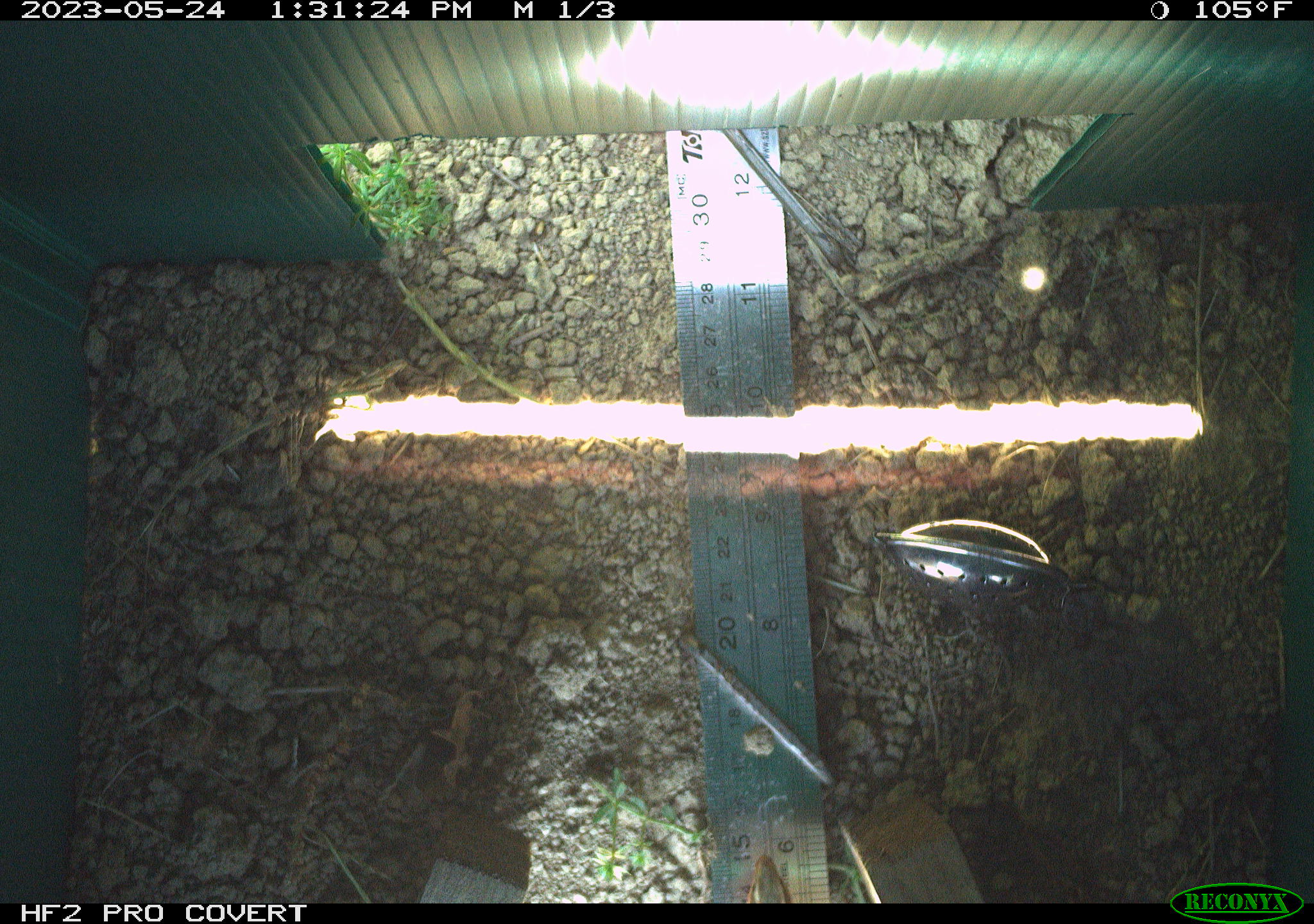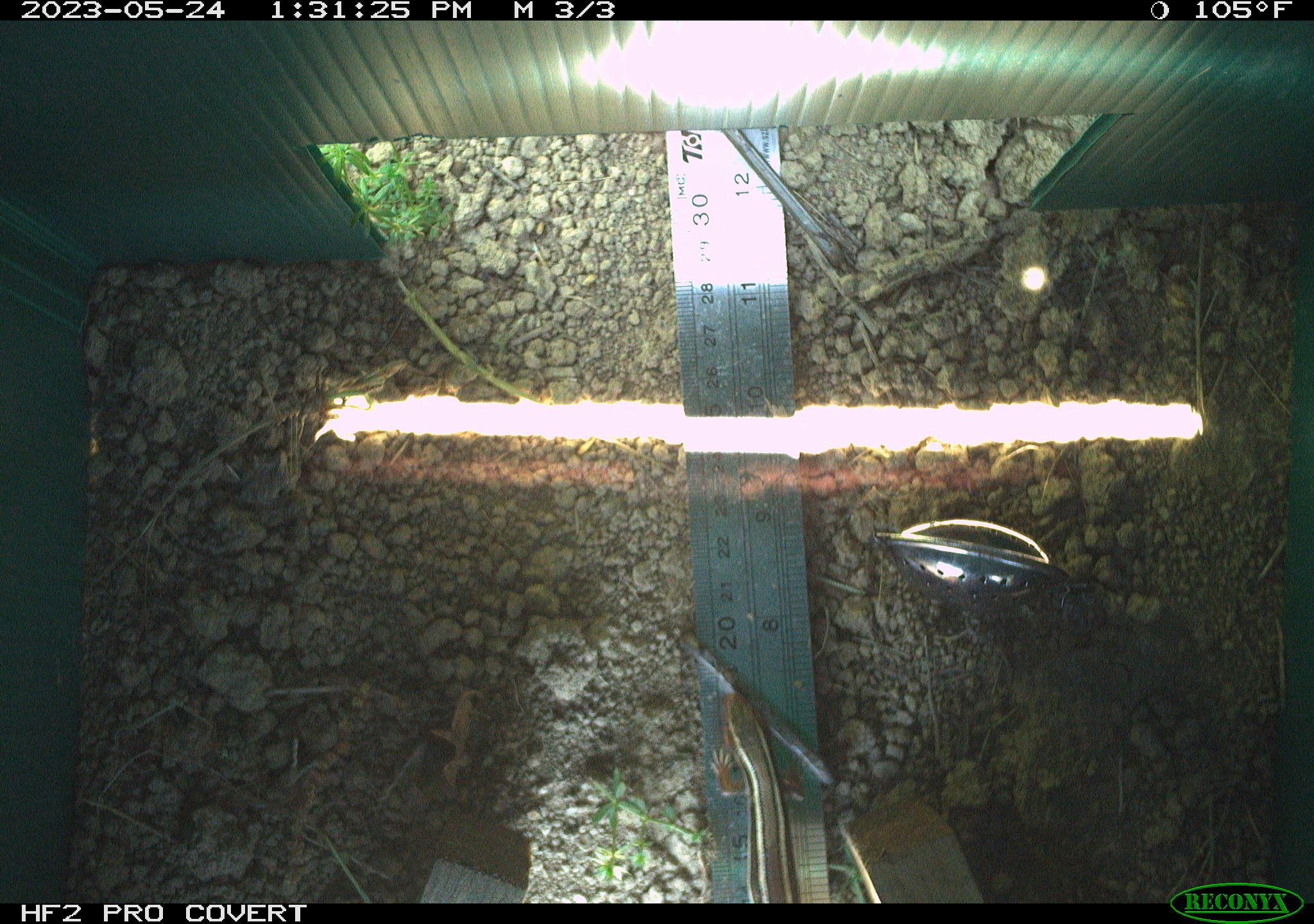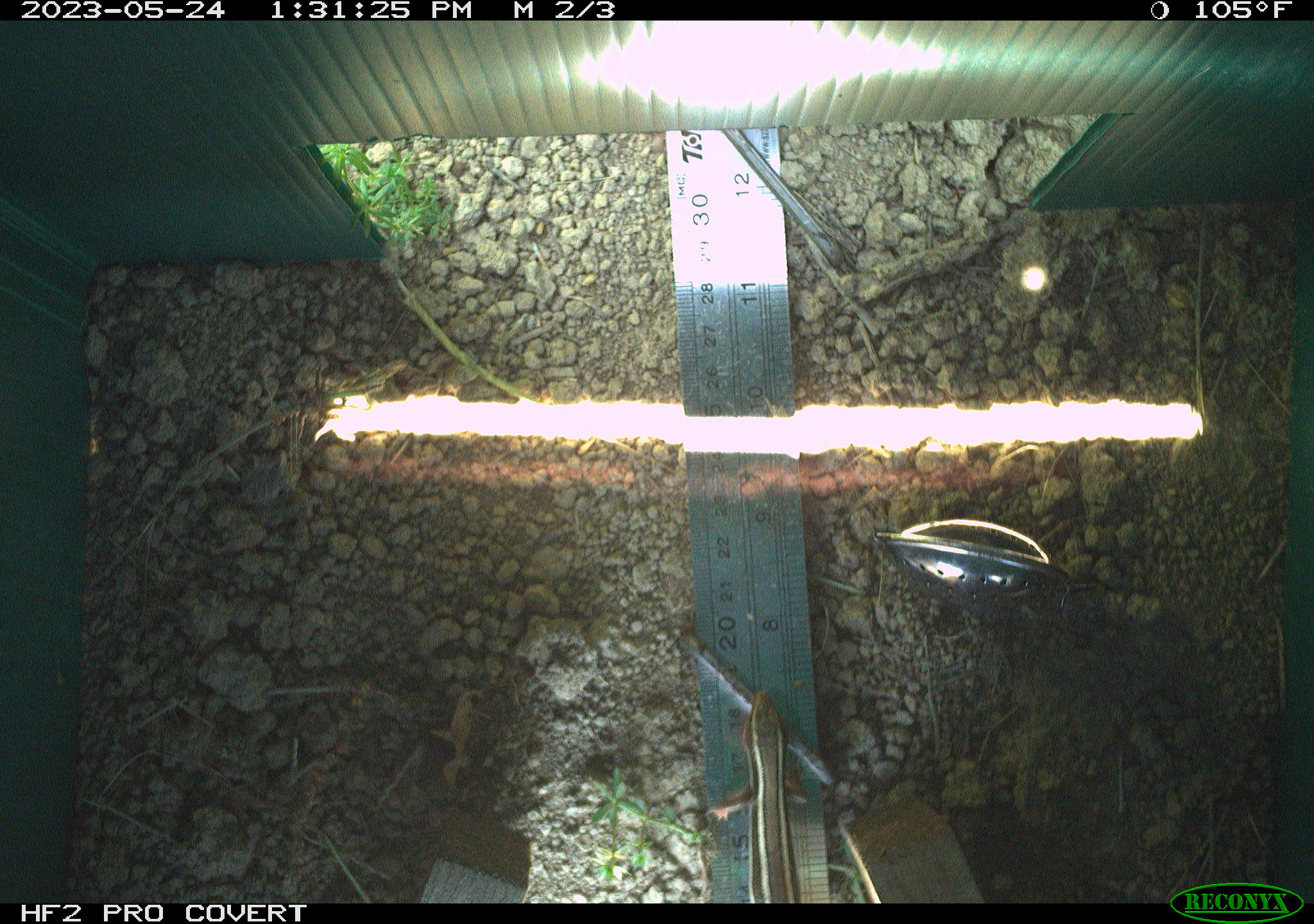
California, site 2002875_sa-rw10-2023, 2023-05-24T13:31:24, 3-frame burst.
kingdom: Animalia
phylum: Chordata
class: Reptilia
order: Squamata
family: Scincidae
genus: Plestiodon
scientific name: Plestiodon skiltonianus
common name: western skink